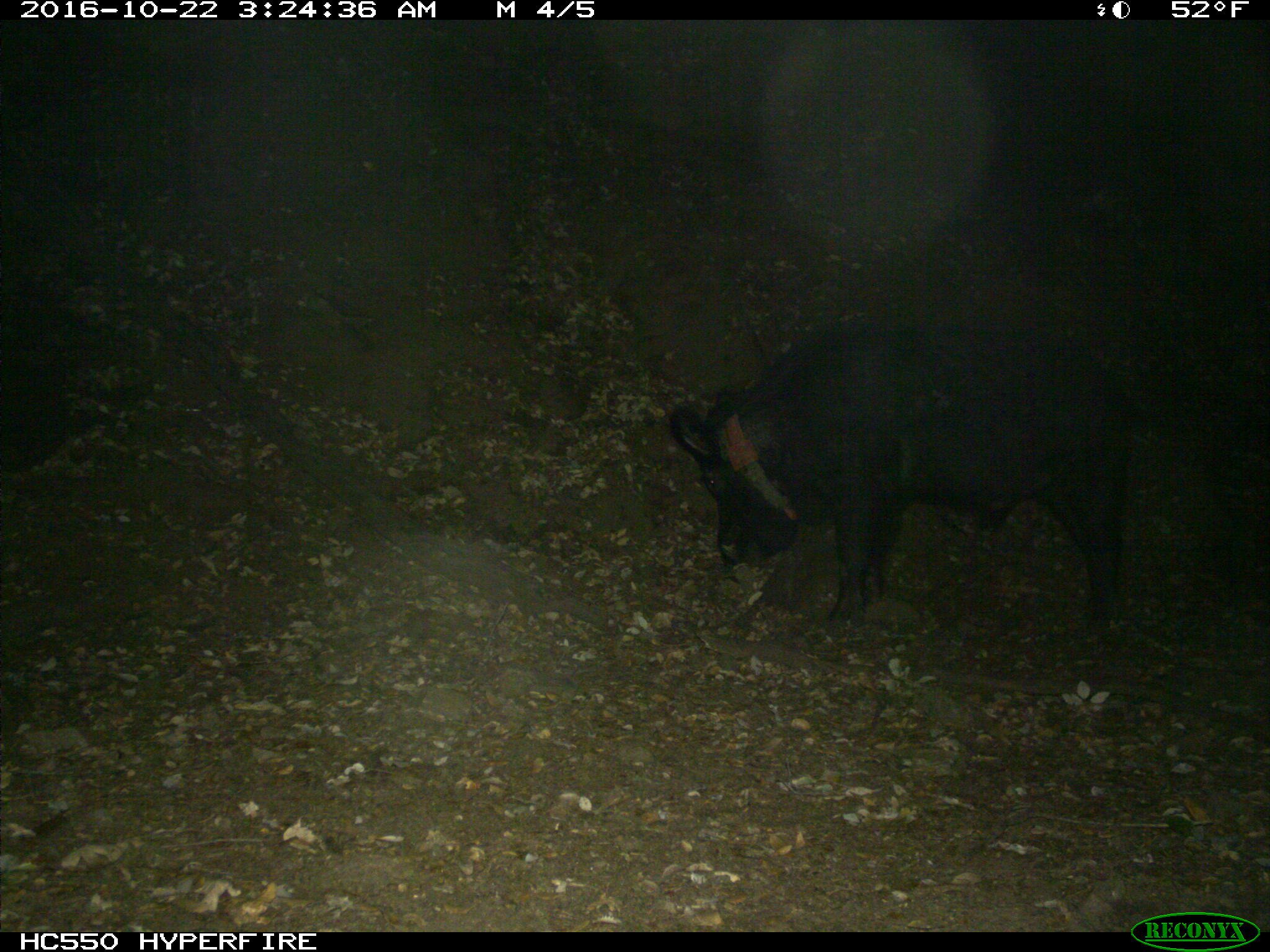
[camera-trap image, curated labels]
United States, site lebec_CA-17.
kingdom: Animalia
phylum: Chordata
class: Mammalia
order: Artiodactyla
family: Suidae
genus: Sus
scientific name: Sus scrofa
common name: wild boar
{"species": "Sus scrofa (wild boar)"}